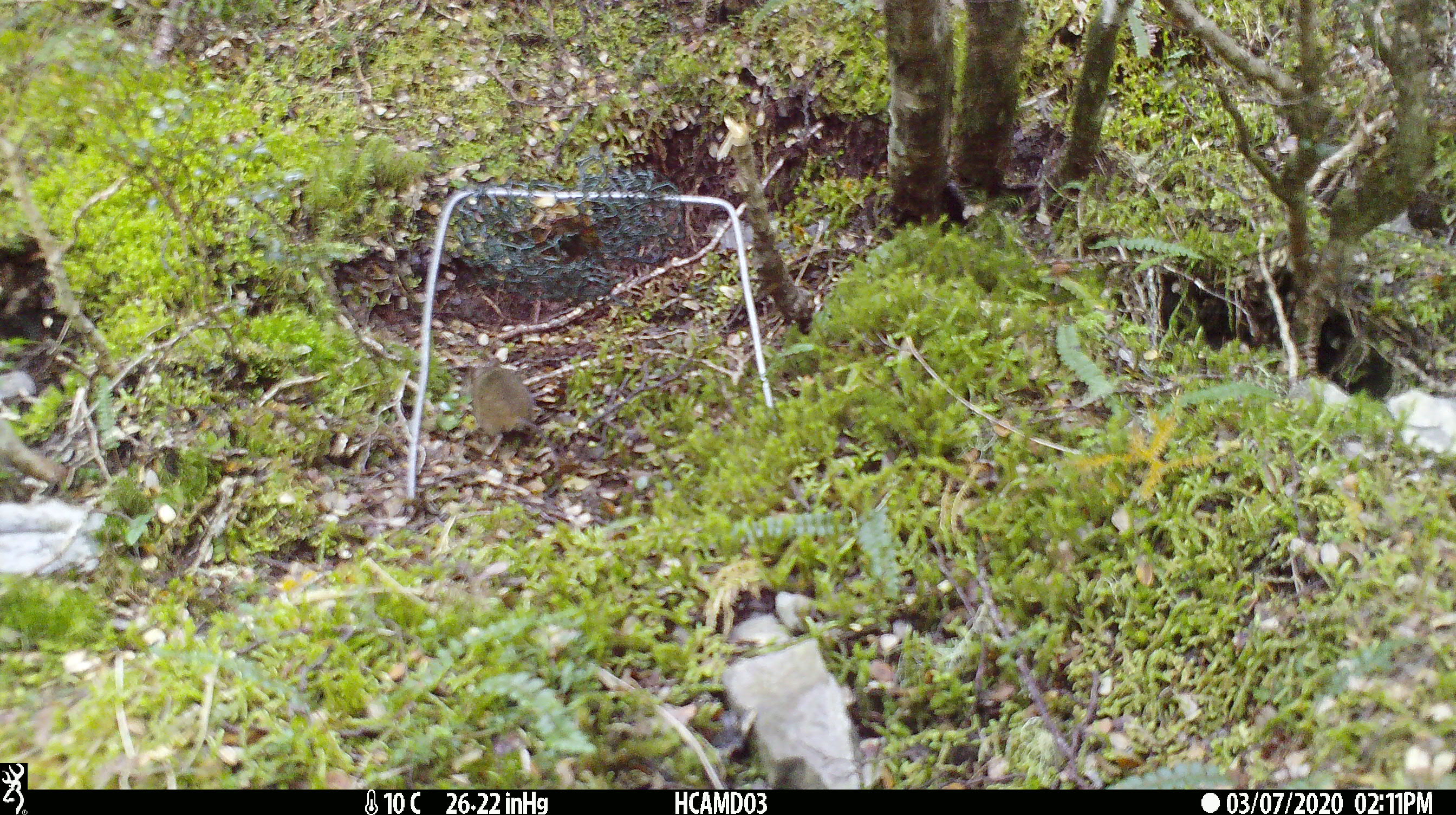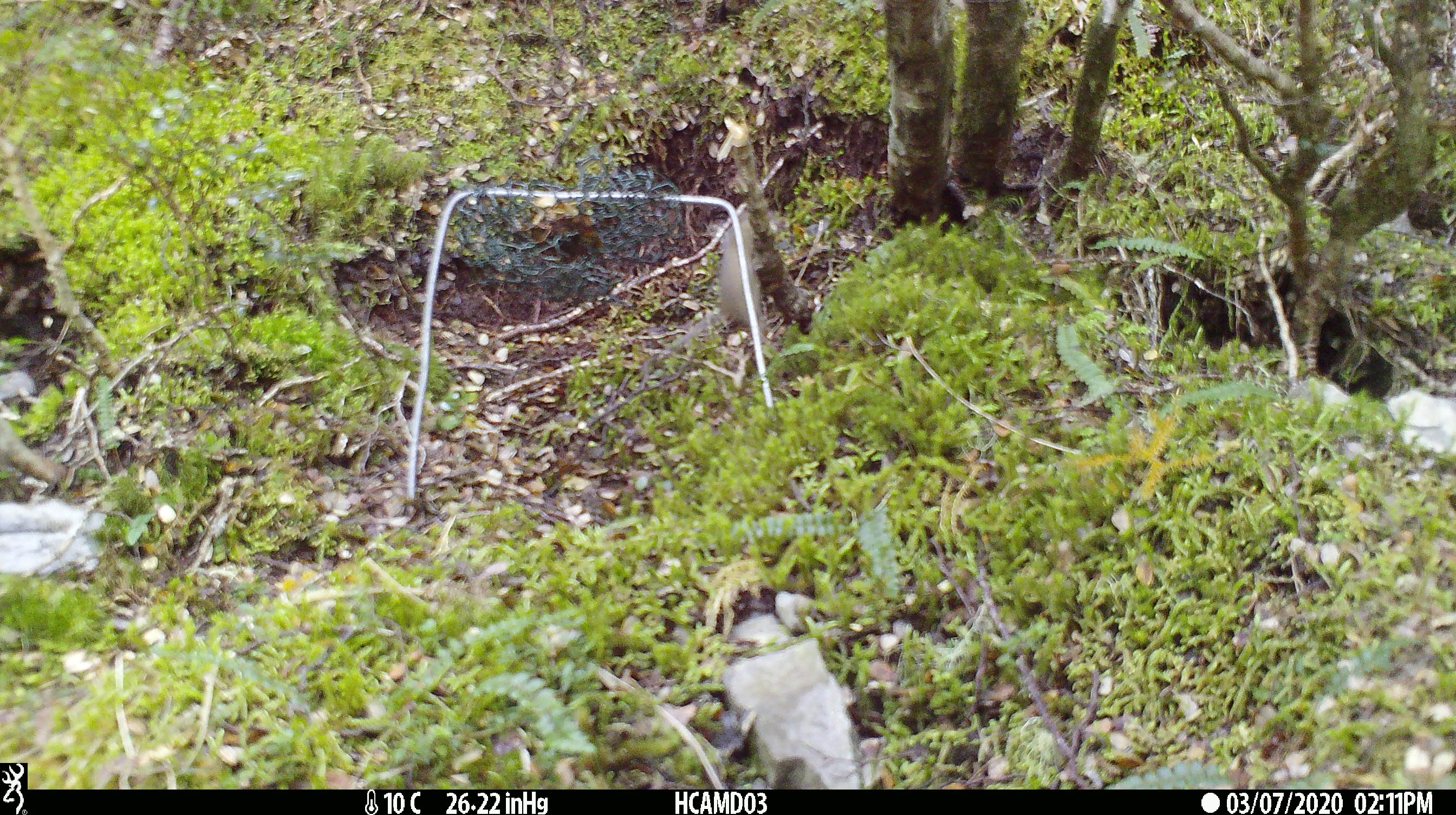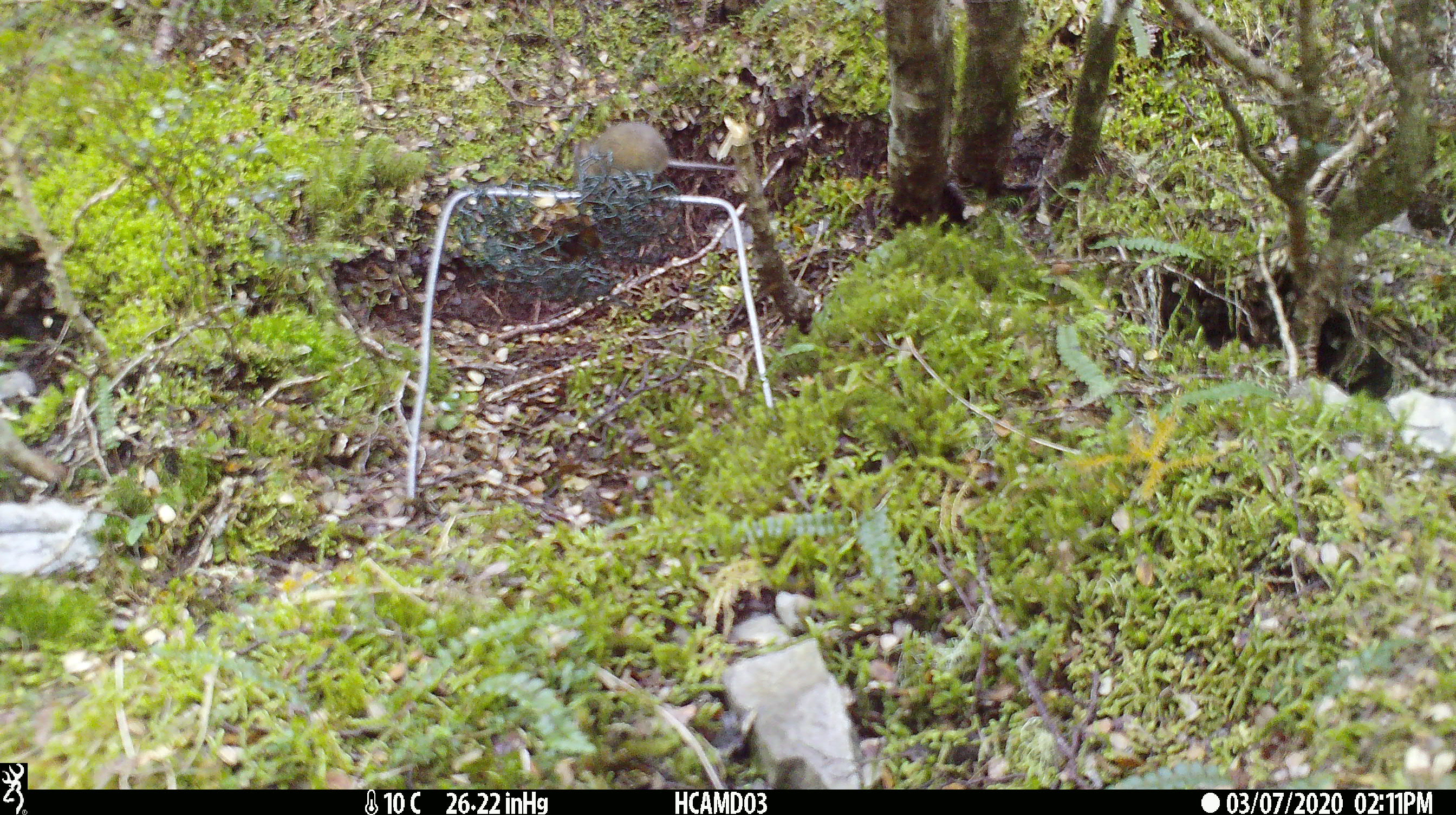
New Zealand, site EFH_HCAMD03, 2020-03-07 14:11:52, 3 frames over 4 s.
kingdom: Animalia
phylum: Chordata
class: Mammalia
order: Rodentia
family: Muridae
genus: Mus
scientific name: Mus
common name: mouse